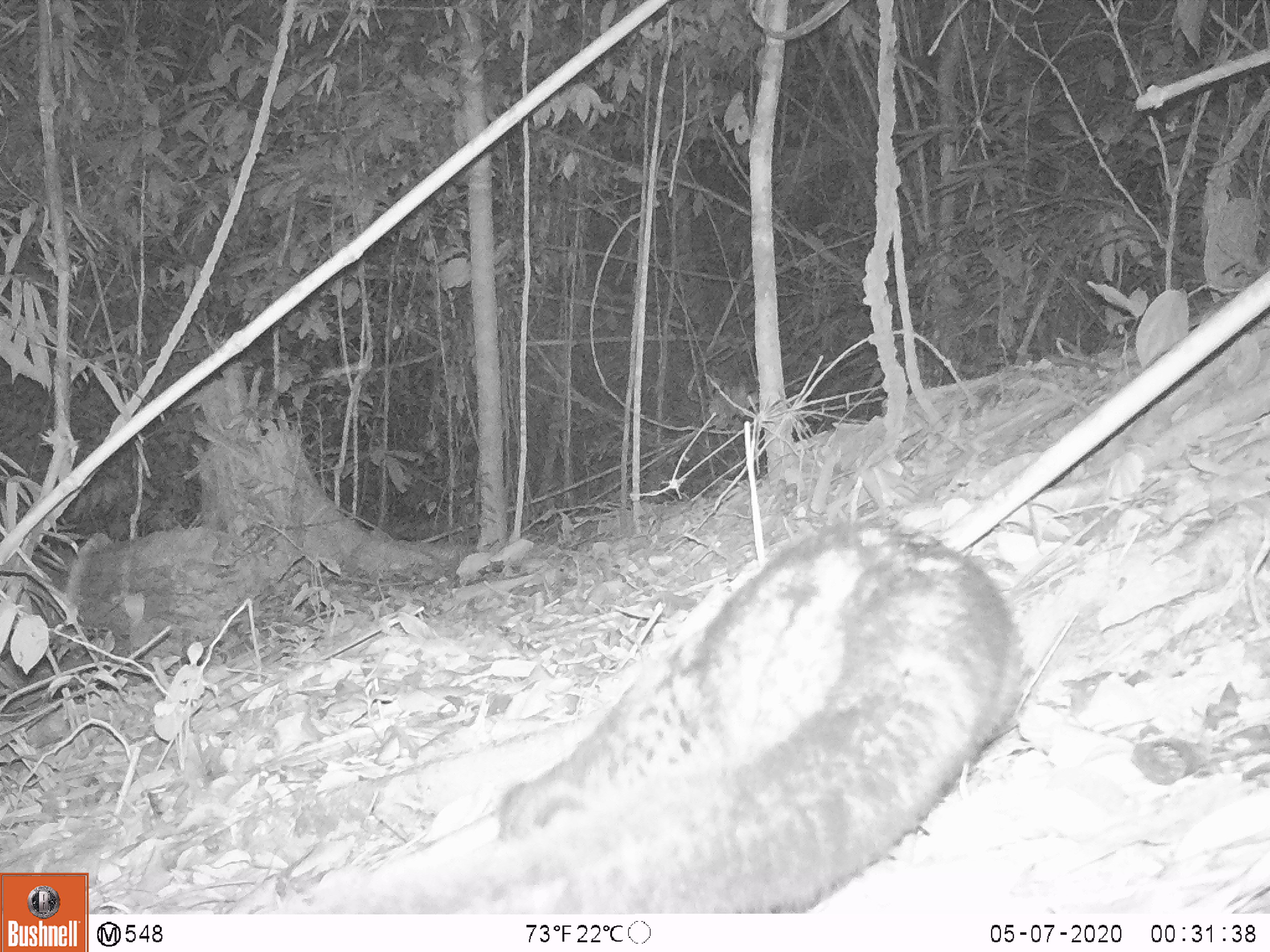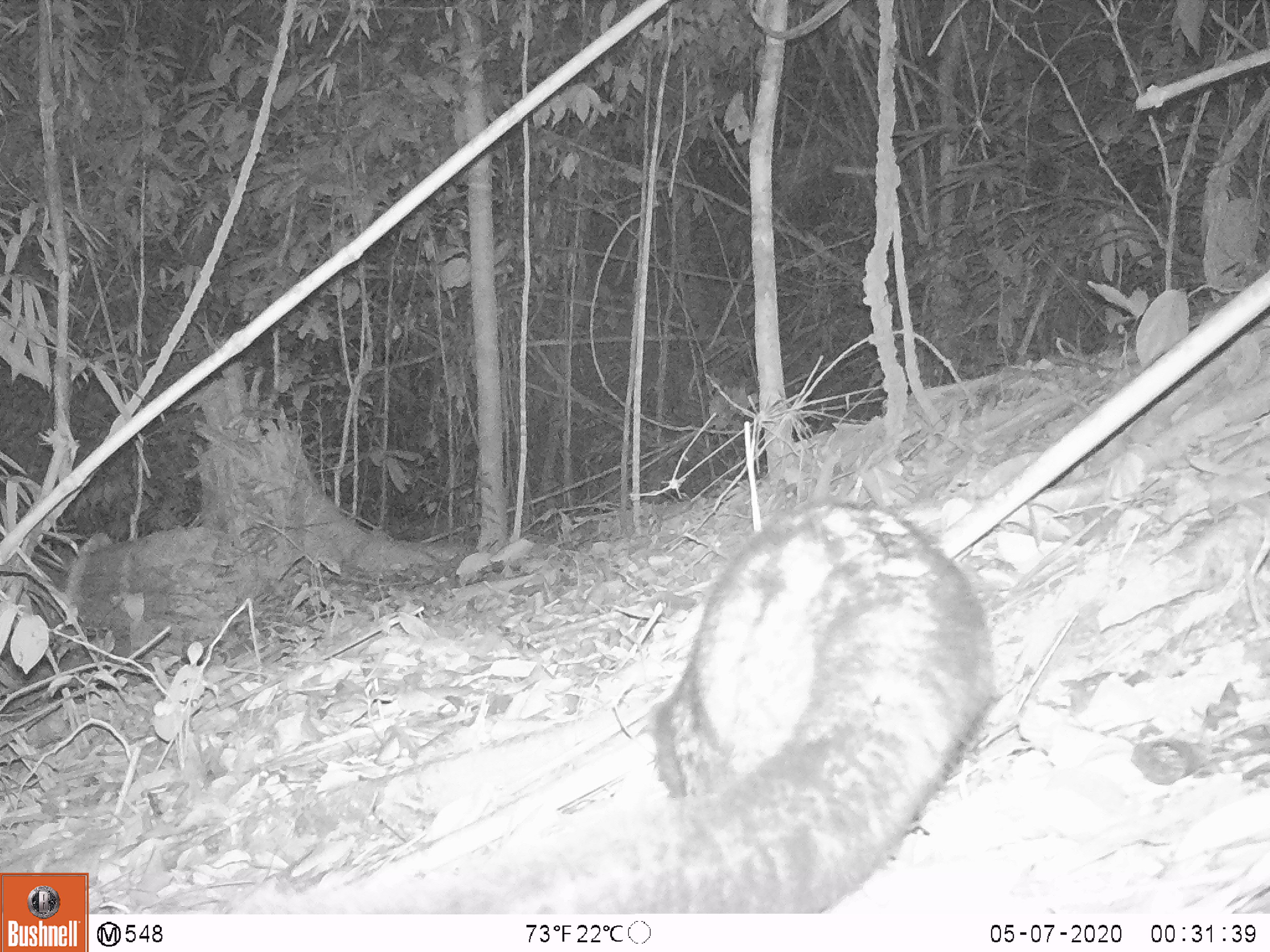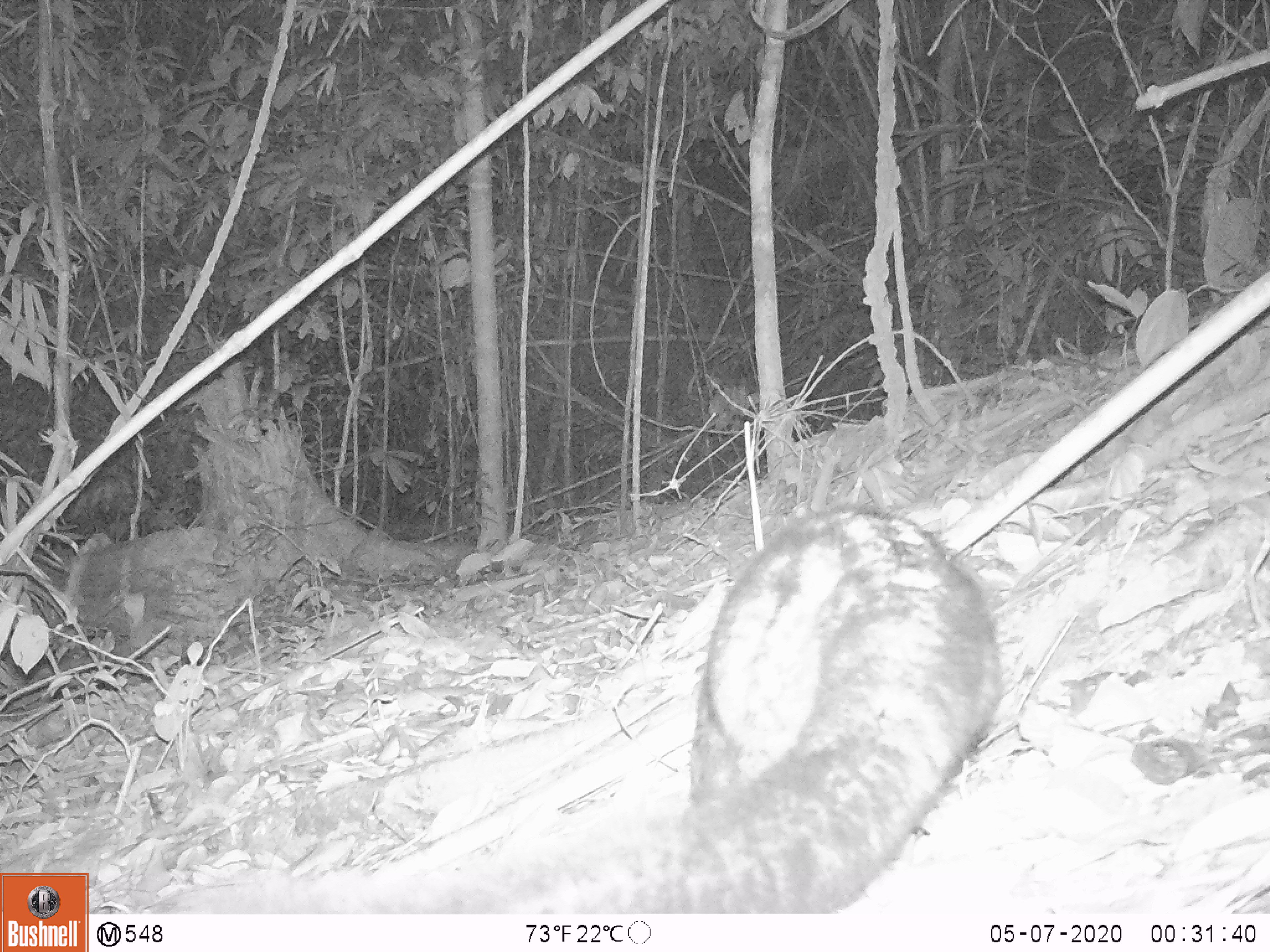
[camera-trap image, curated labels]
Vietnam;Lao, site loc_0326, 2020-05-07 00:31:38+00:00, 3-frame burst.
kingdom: Animalia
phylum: Chordata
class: Mammalia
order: Carnivora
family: Viverridae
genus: Paradoxurus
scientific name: Paradoxurus hermaphroditus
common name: common palm civet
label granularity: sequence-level